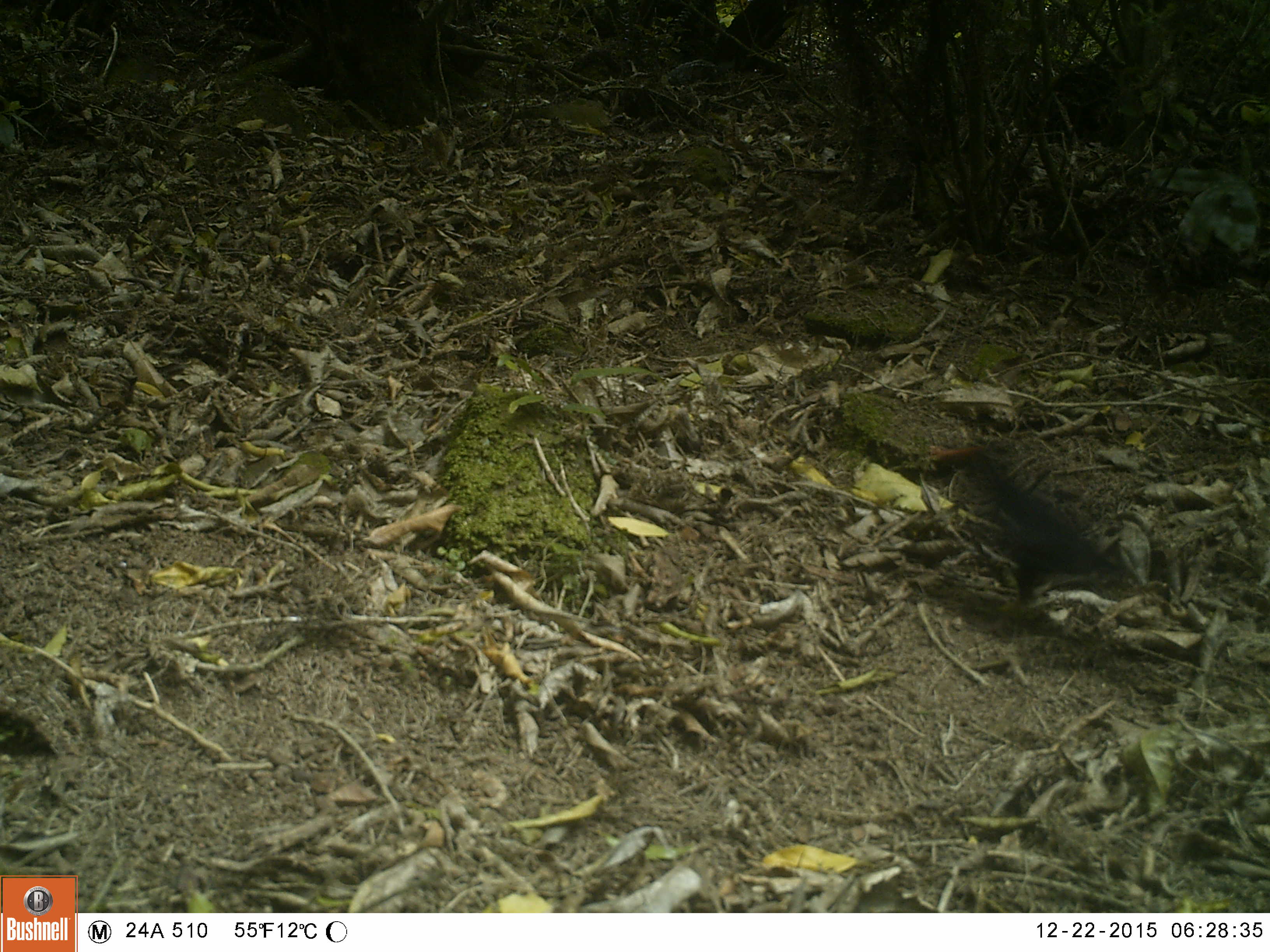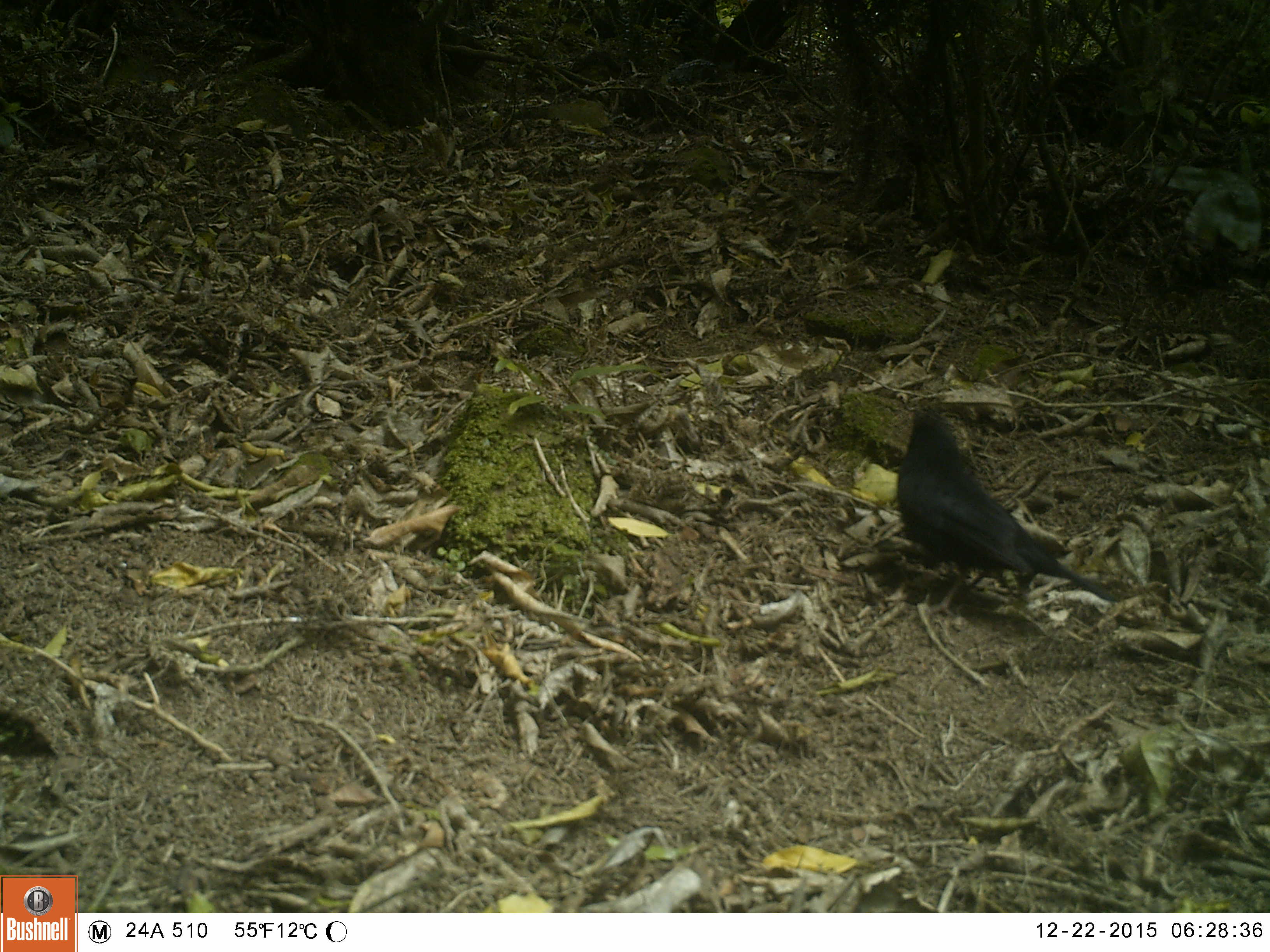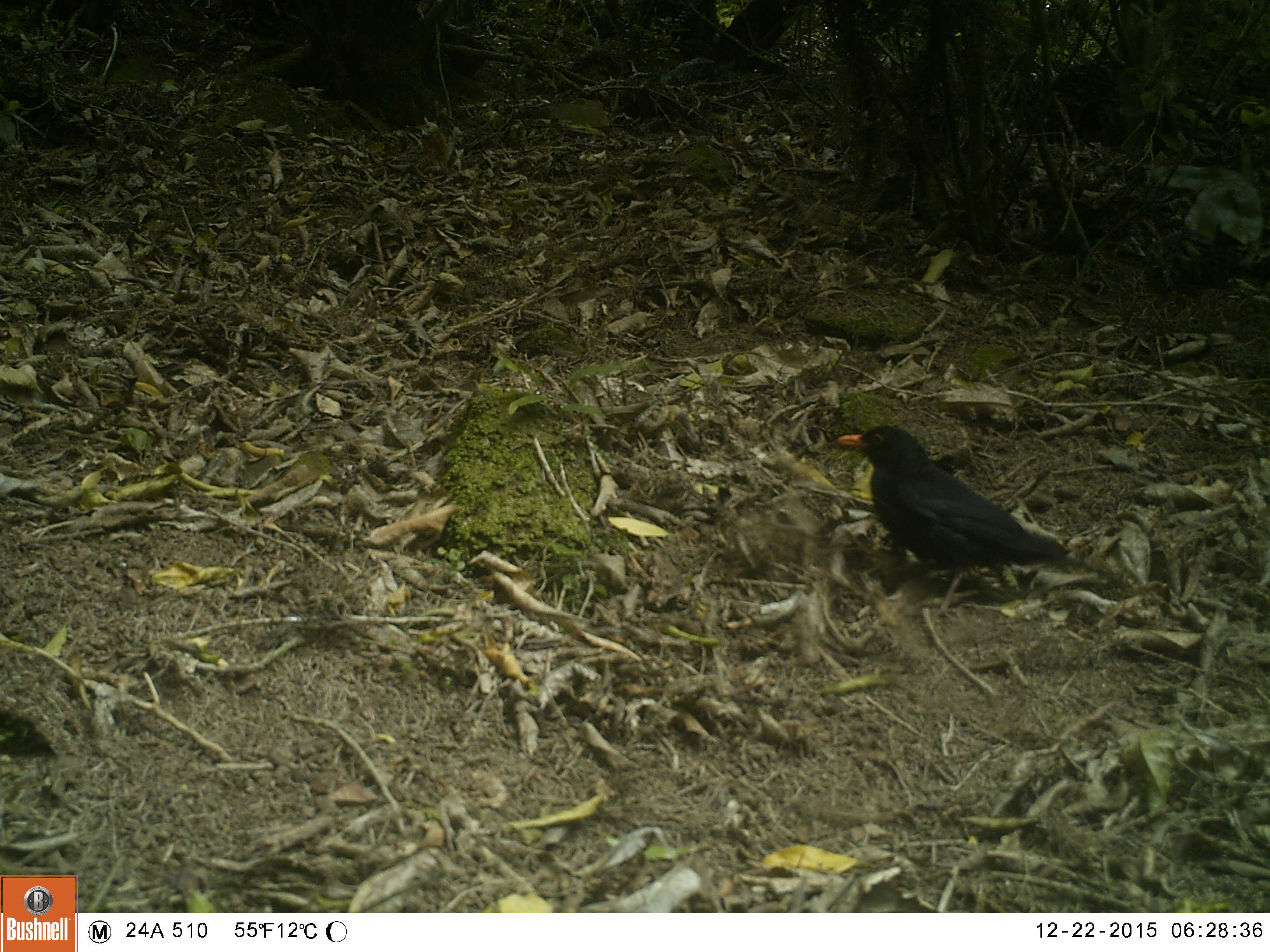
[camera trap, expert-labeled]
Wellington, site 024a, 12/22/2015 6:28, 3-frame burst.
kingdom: Animalia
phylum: Chordata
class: Aves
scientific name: Aves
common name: bird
Bird (Aves).